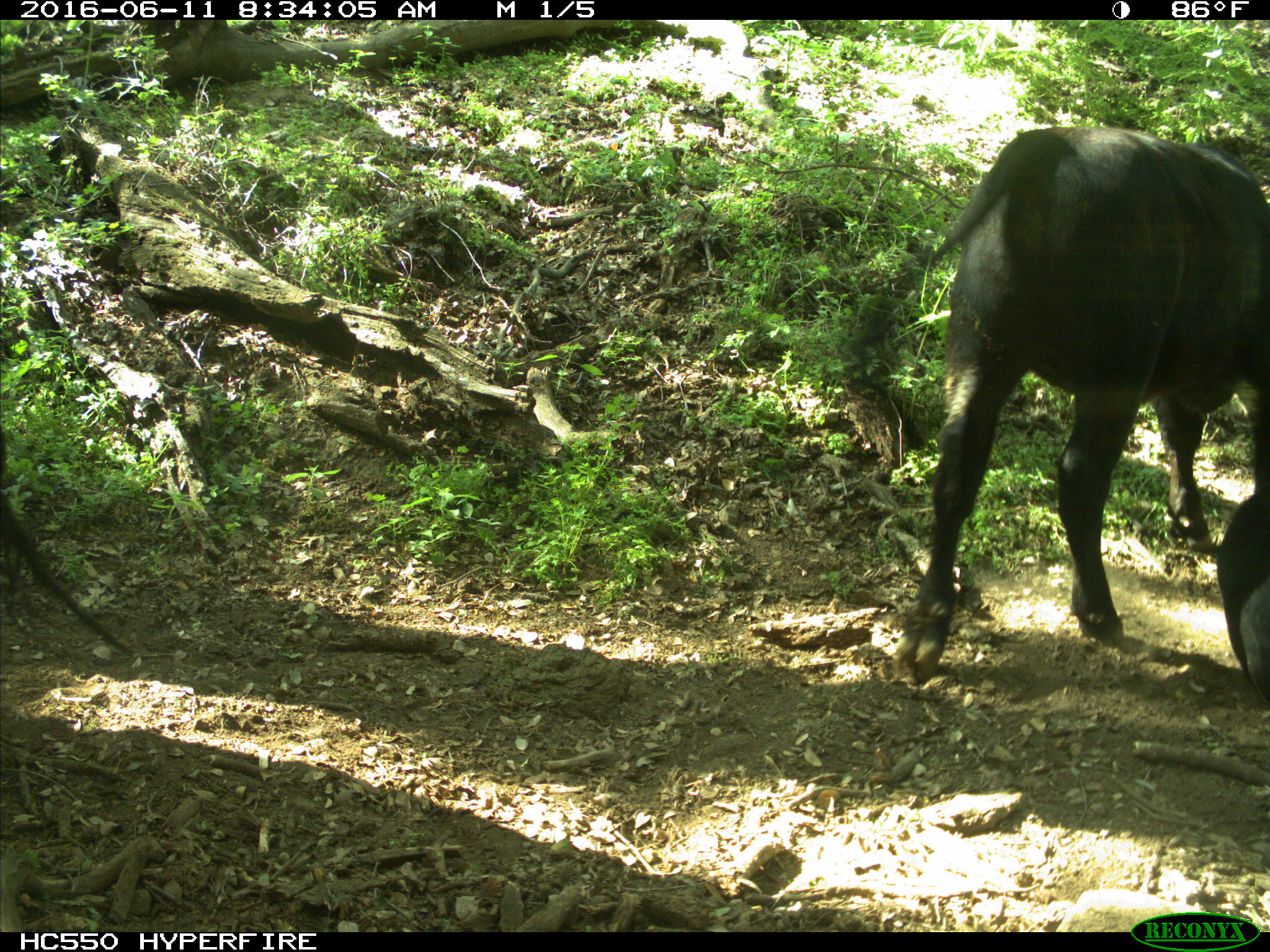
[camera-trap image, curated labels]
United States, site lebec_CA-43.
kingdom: Animalia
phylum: Chordata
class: Mammalia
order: Artiodactyla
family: Bovidae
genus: Bos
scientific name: Bos taurus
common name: domestic cow